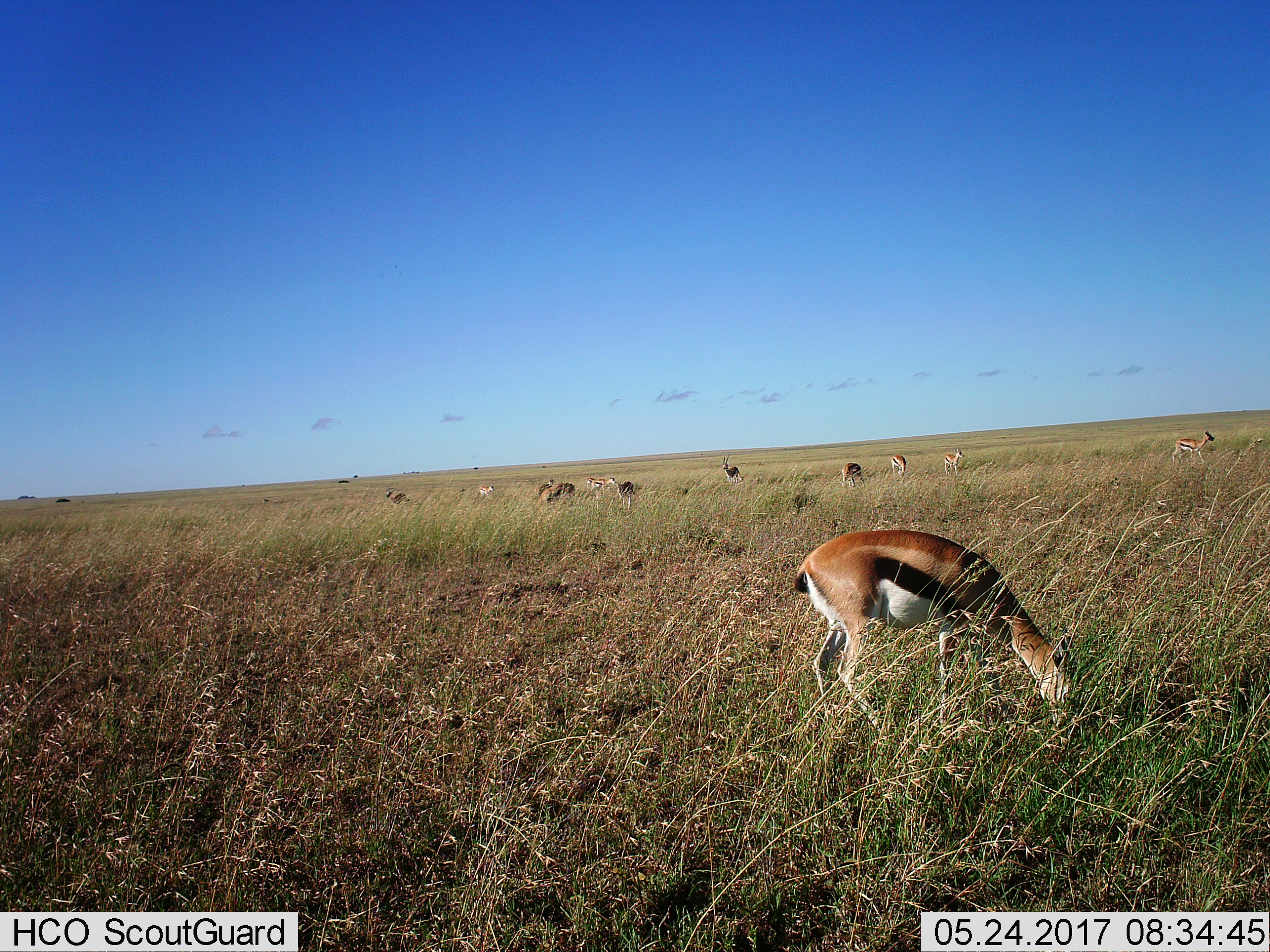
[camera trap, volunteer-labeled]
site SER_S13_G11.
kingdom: Animalia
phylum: Chordata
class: Mammalia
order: Artiodactyla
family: Bovidae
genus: Eudorcas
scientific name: Eudorcas thomsonii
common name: thomson's gazelle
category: gazellethomsons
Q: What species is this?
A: Gazellethomsons (thomson's gazelle) (Eudorcas thomsonii).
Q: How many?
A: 11-50.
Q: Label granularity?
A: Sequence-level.